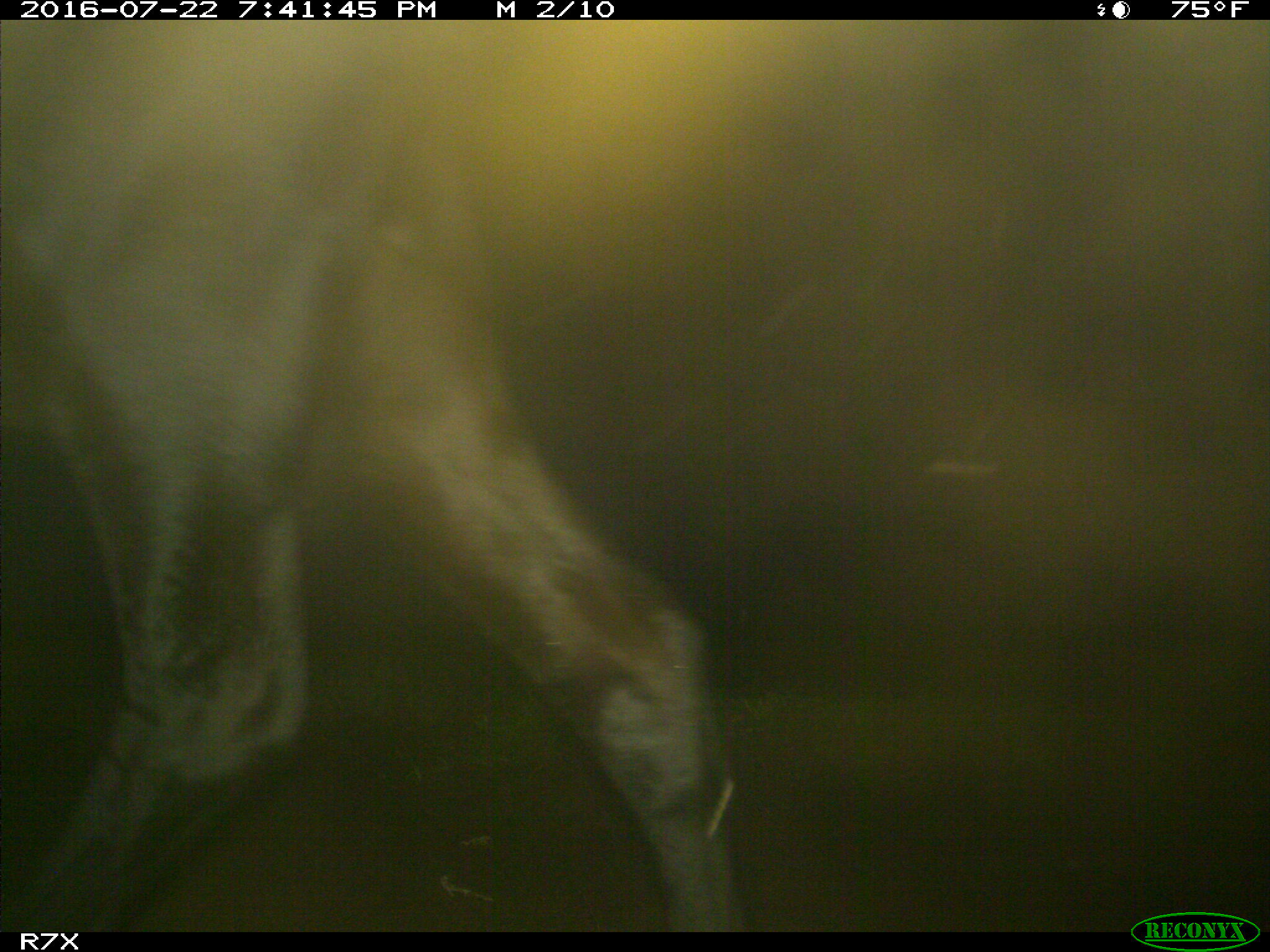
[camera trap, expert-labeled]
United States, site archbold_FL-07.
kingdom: Animalia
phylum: Chordata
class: Mammalia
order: Artiodactyla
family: Bovidae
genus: Bos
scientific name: Bos taurus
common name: domestic cow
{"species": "Bos taurus (domestic cow)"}